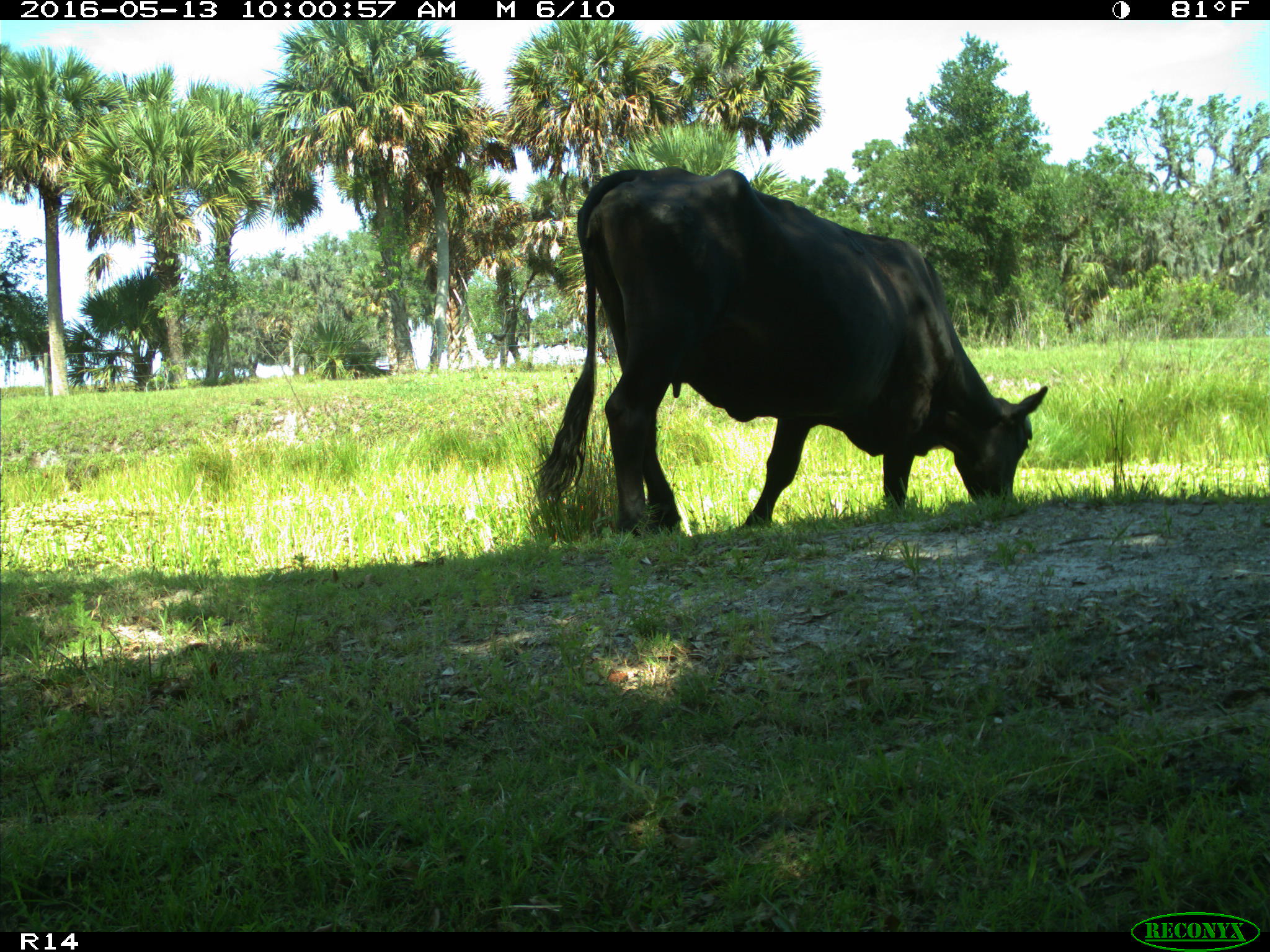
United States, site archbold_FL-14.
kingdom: Animalia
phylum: Chordata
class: Mammalia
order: Artiodactyla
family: Bovidae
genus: Bos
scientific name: Bos taurus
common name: domestic cow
Bos taurus (domestic cow).